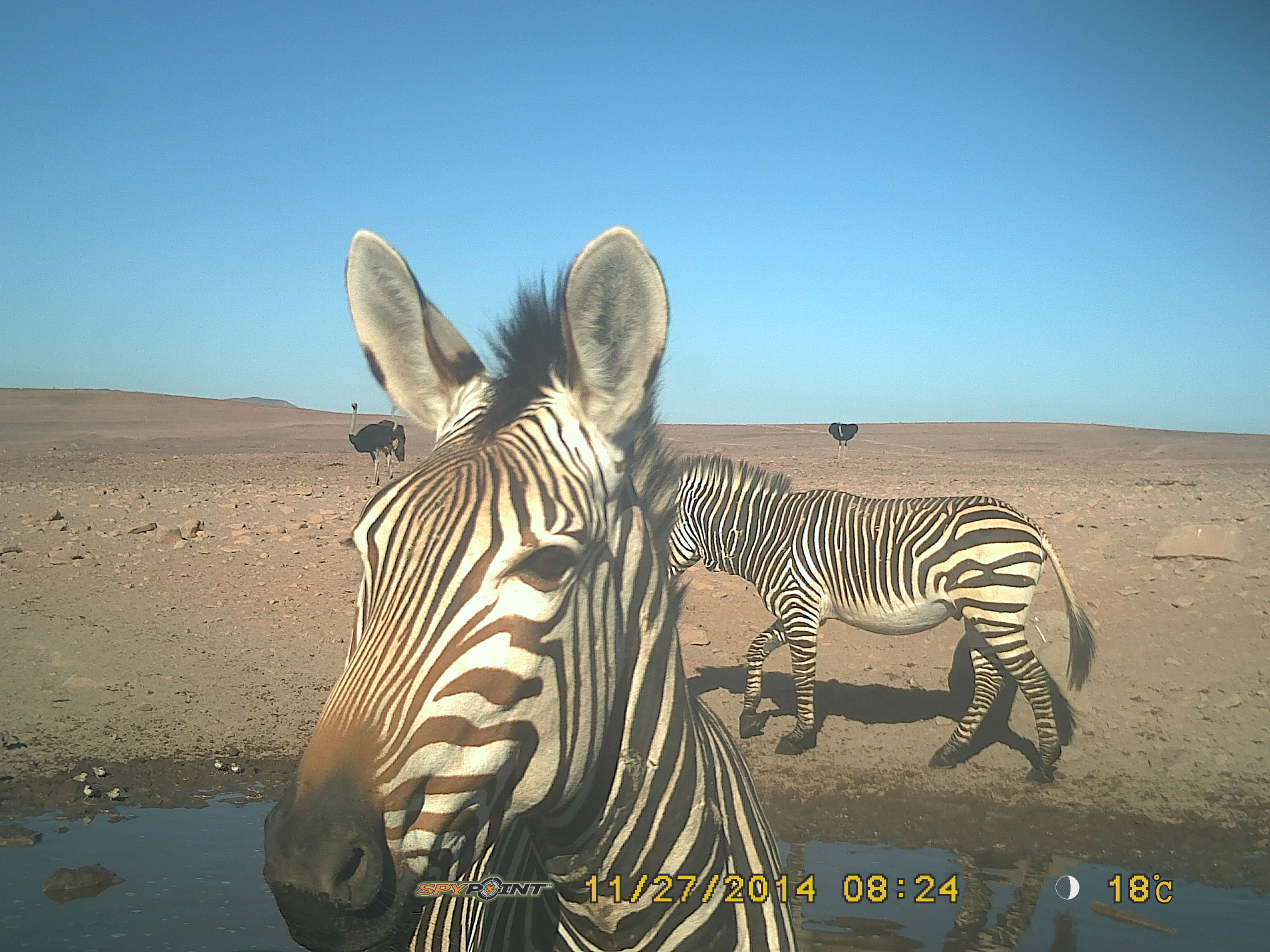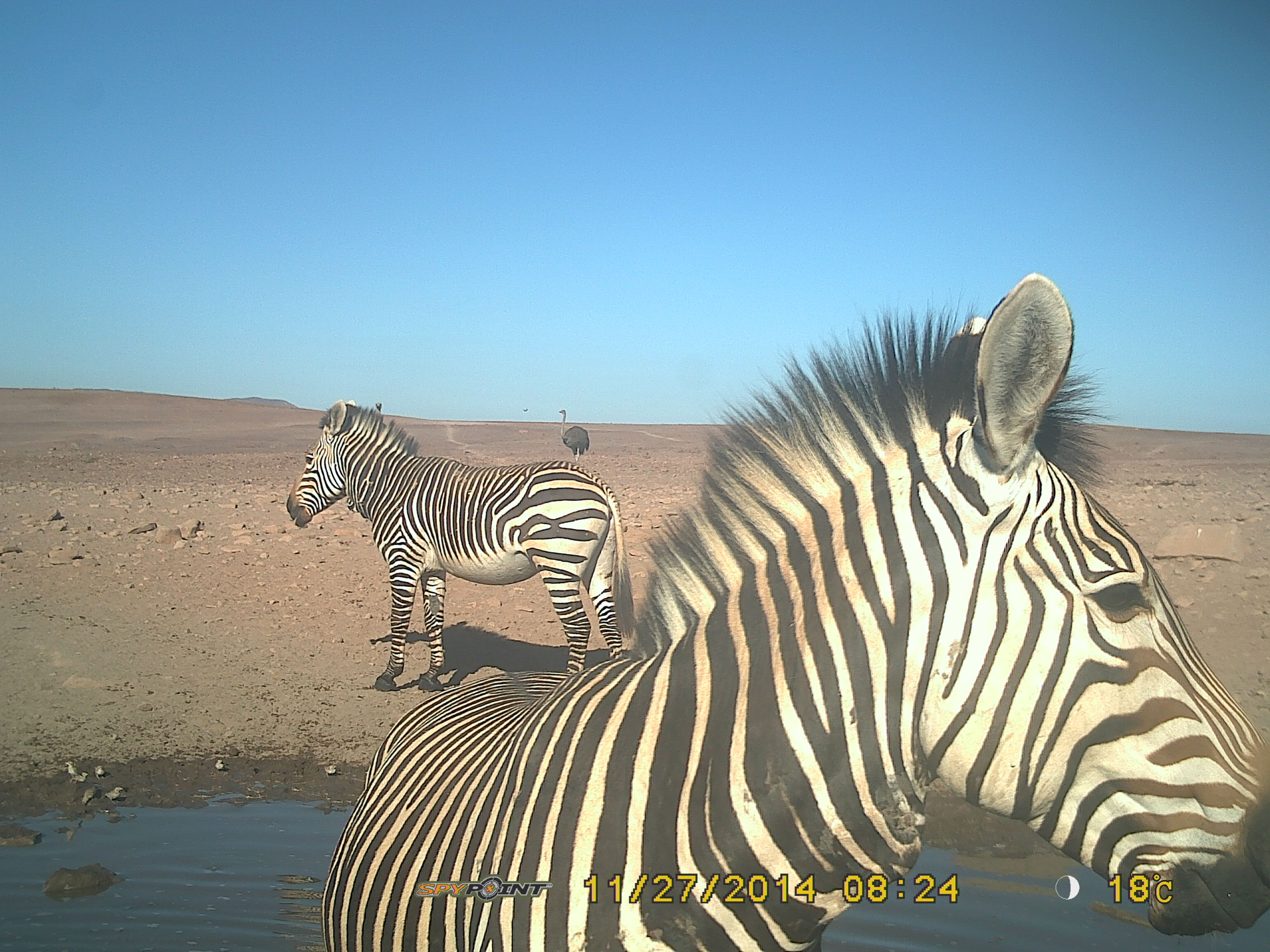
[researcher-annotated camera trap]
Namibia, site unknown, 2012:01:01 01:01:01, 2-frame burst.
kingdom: Animalia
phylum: Chordata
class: Mammalia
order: Perissodactyla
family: Equidae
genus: Equus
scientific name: Equus zebra hartmannae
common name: hartmann's mountain zebra